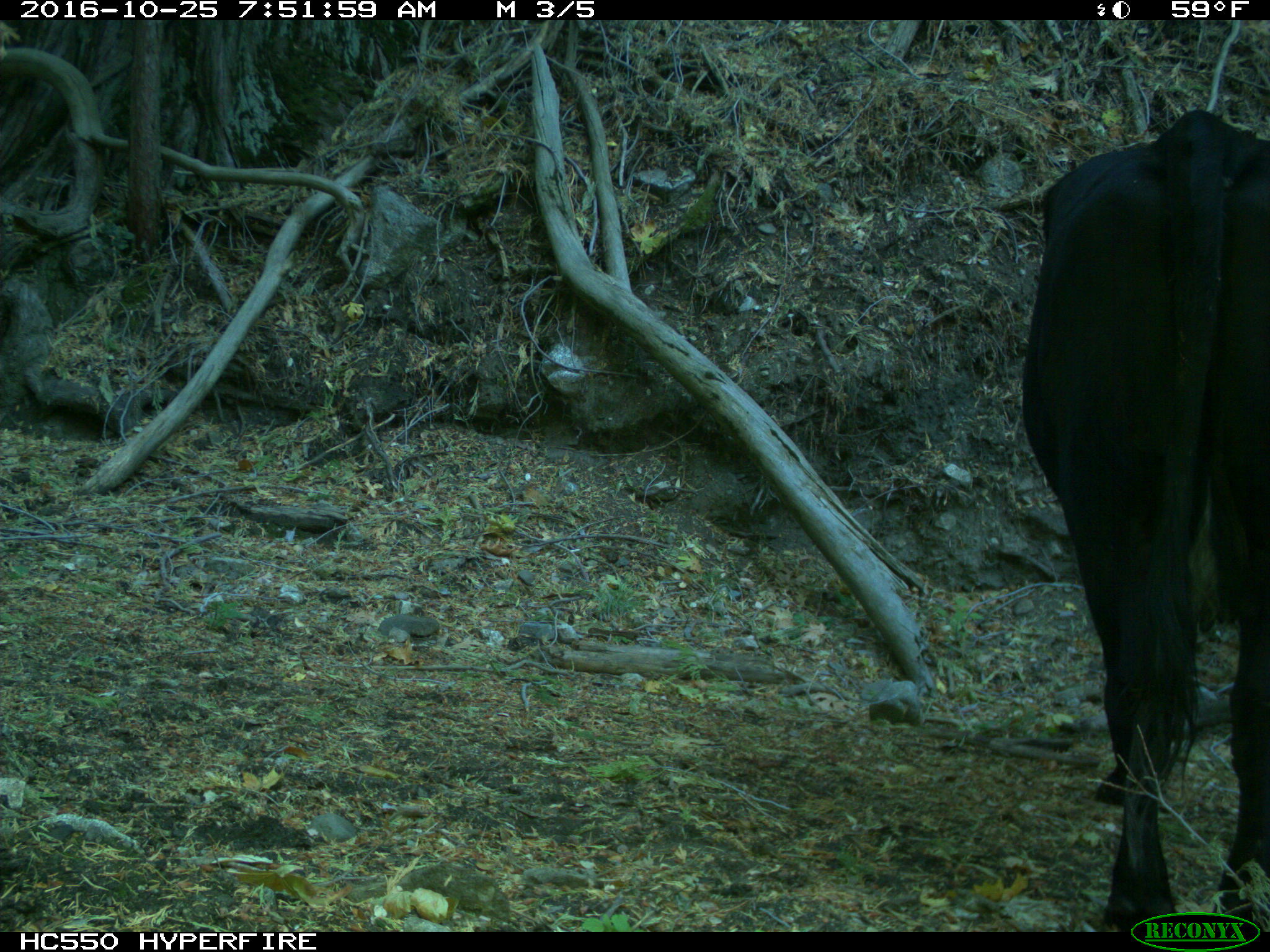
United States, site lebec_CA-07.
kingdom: Animalia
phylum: Chordata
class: Mammalia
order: Artiodactyla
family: Bovidae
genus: Bos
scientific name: Bos taurus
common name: domestic cow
Bos taurus (domestic cow).